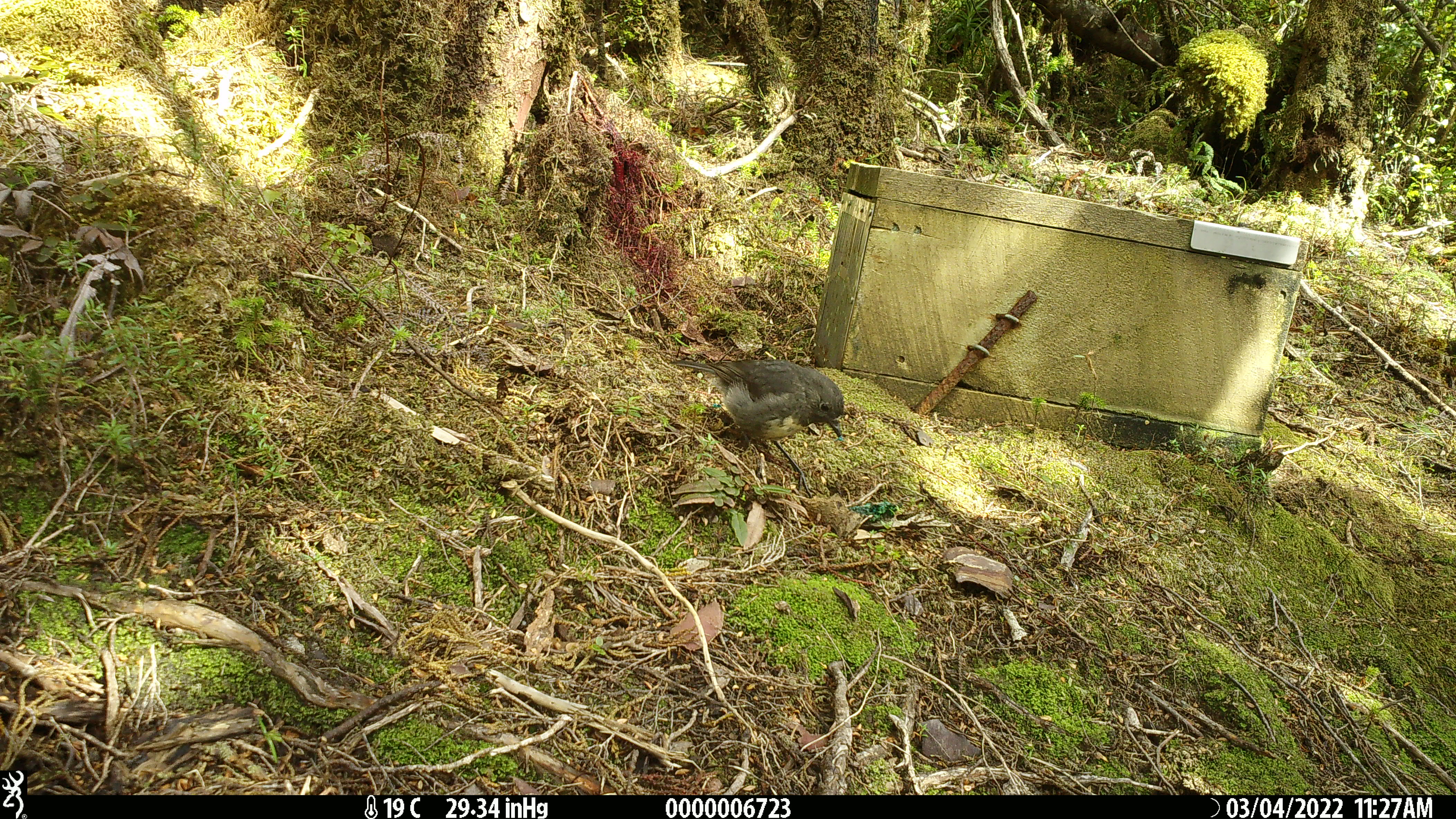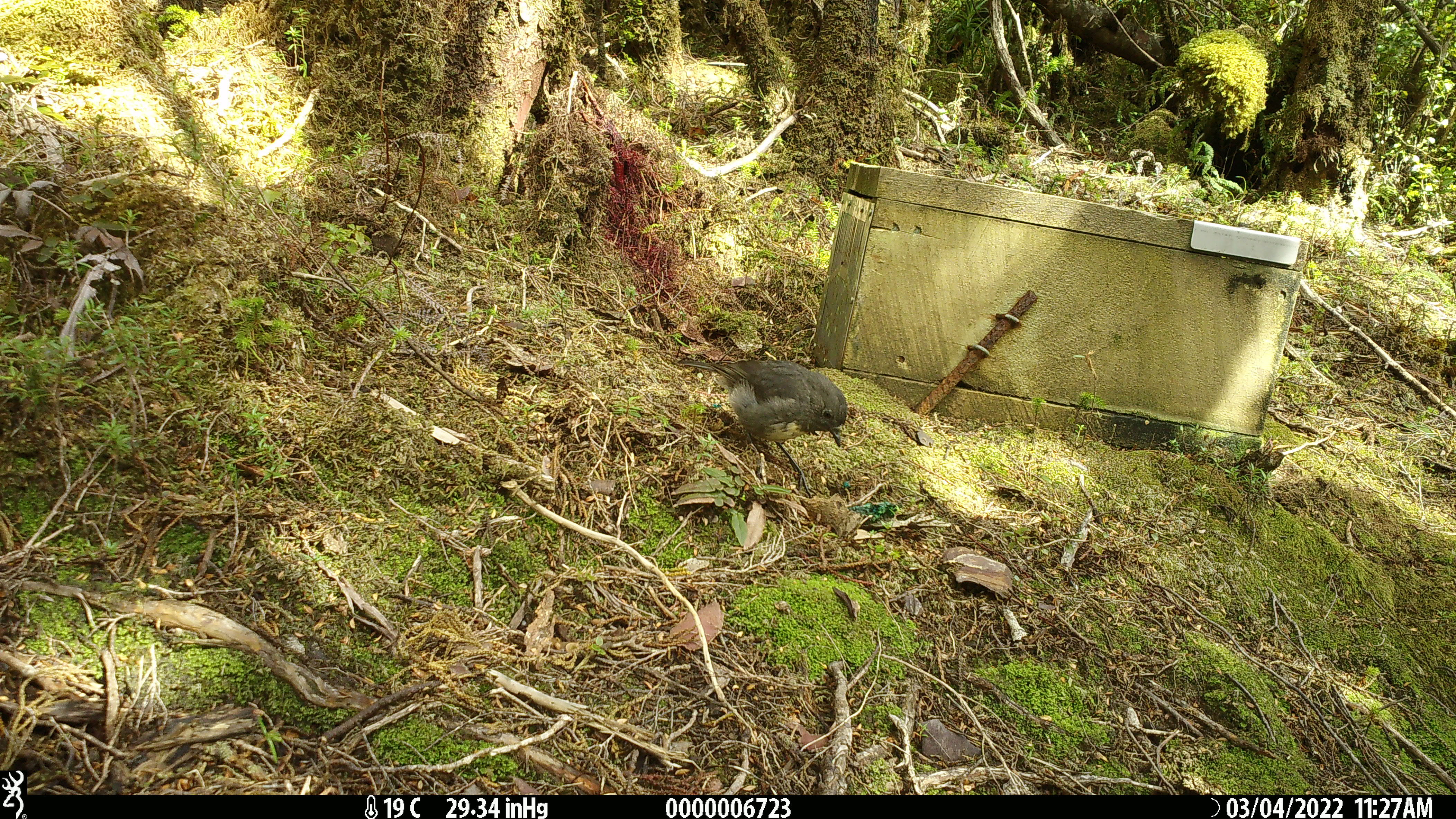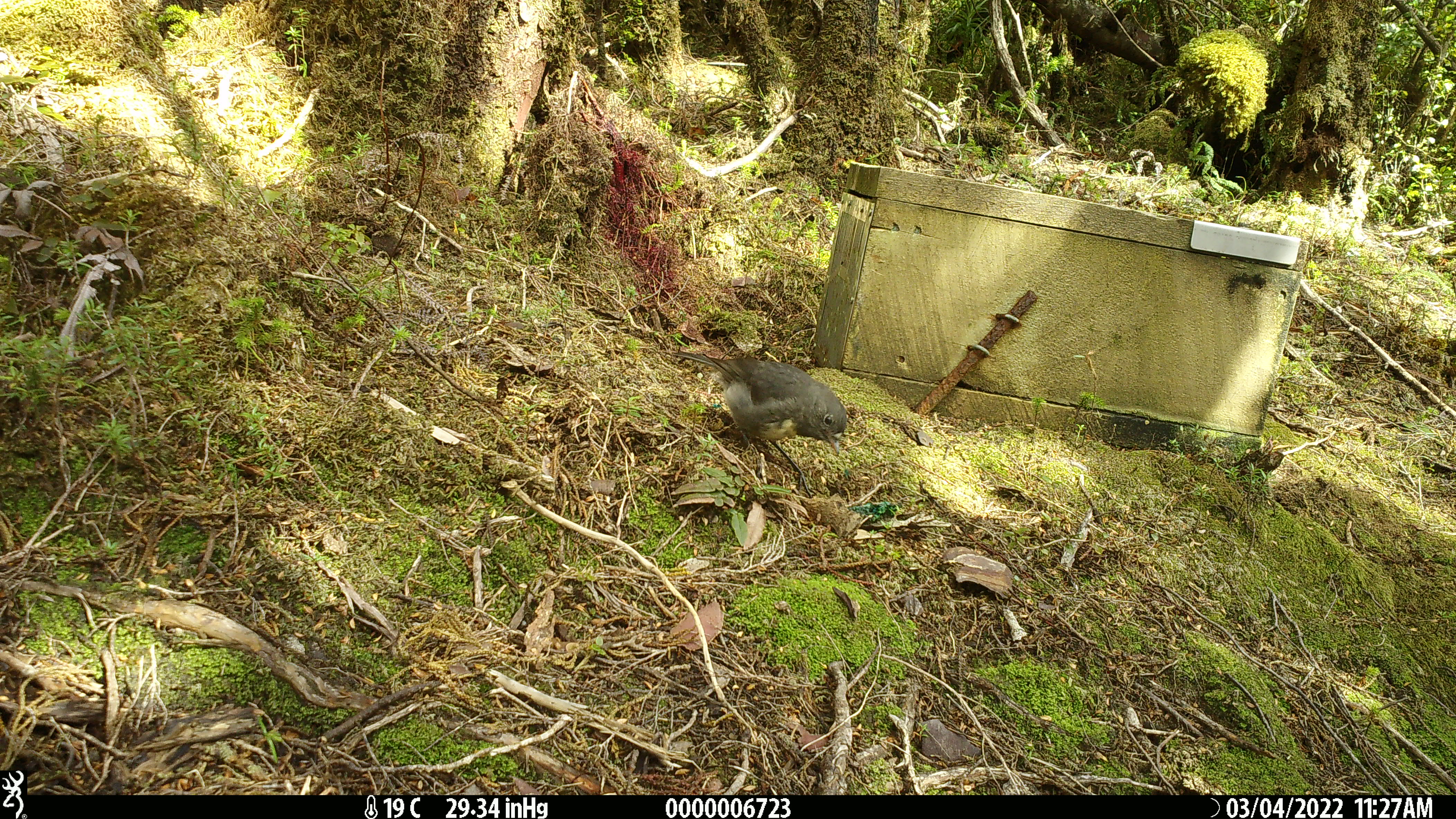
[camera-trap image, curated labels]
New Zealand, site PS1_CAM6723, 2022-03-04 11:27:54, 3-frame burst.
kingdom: Animalia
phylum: Chordata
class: Aves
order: Passeriformes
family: Petroicidae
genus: Petroica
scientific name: Petroica australis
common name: new zealand robin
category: robin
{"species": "robin (new zealand robin) (Petroica australis)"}